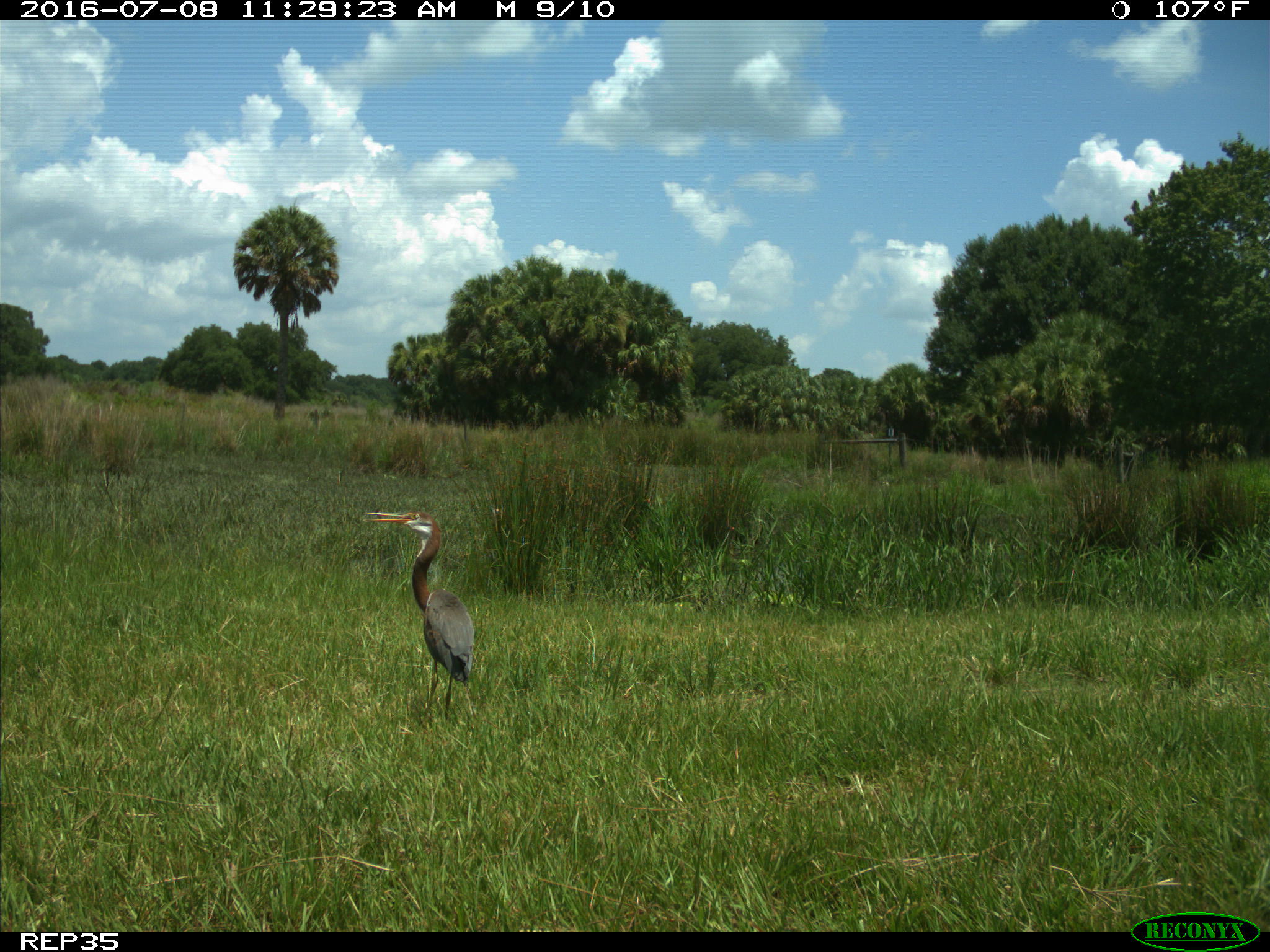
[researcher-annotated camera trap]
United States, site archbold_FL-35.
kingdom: Animalia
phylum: Chordata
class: Aves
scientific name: Aves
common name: birds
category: unidentified bird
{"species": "unidentified bird (birds) (Aves)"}